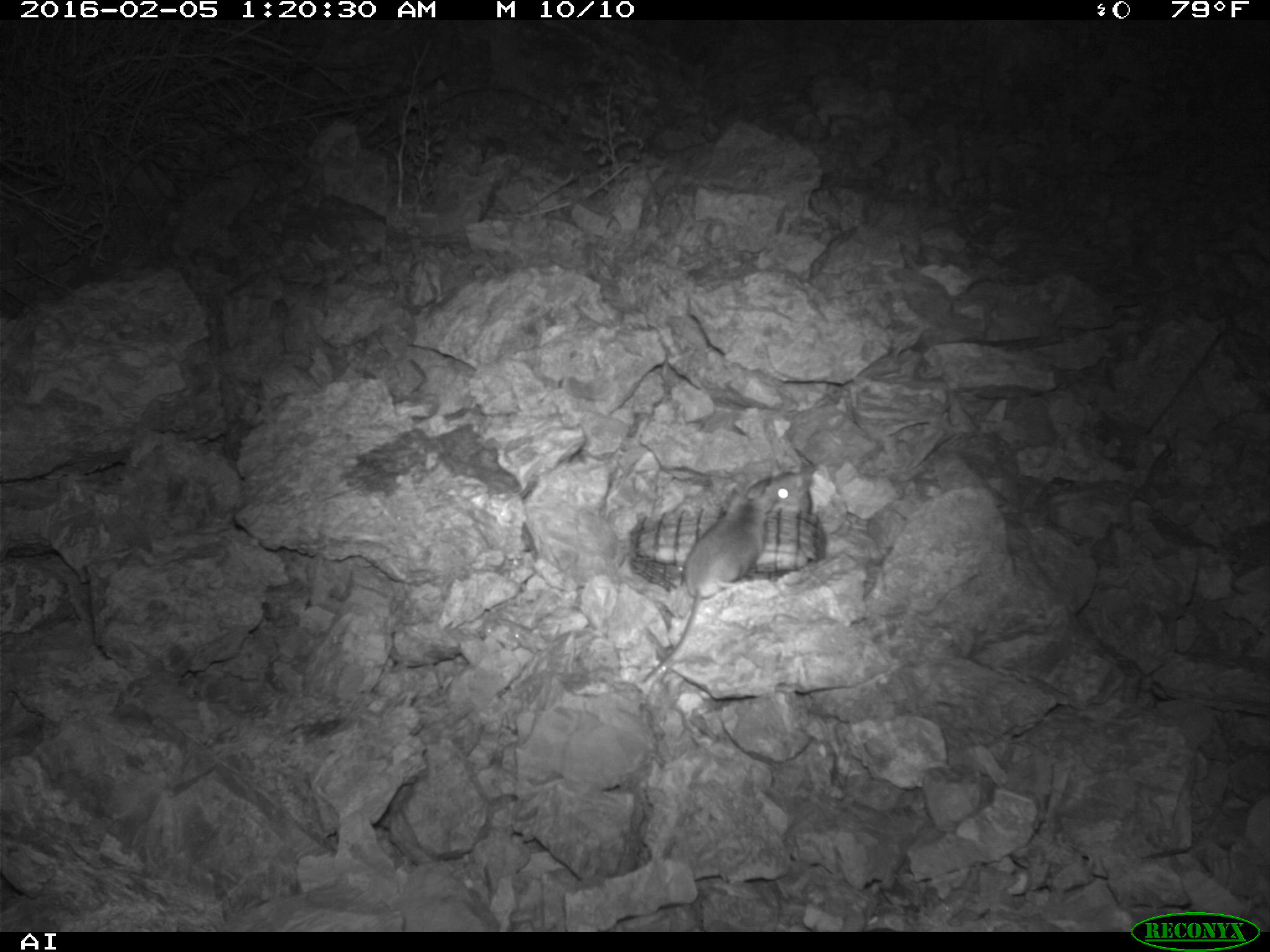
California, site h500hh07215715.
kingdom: Animalia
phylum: Chordata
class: Mammalia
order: Rodentia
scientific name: Rodentia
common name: rodent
Rodent (Rodentia).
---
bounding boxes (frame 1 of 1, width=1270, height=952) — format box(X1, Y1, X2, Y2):
rodent: box(639, 474, 773, 682); box(770, 469, 815, 510)